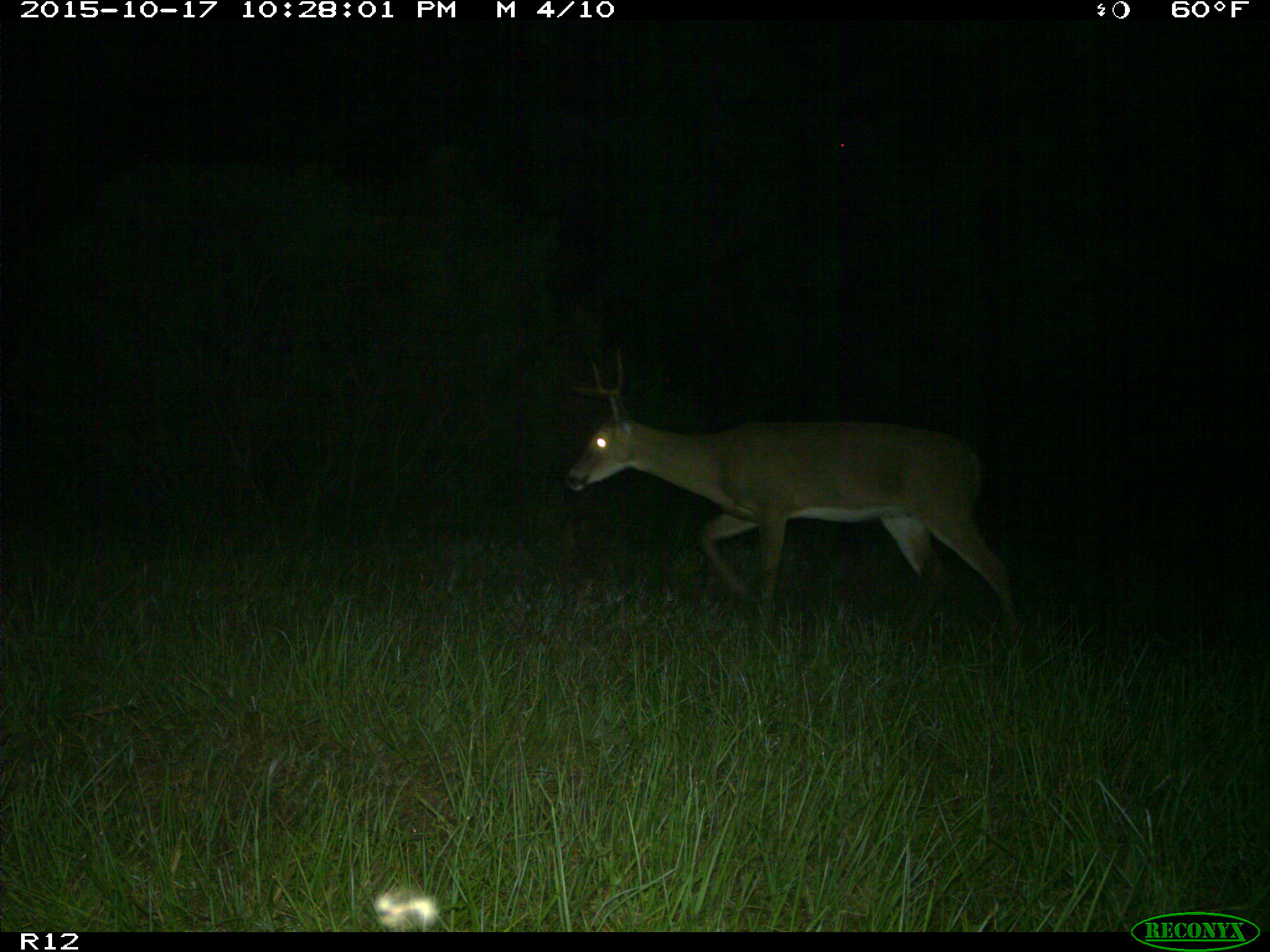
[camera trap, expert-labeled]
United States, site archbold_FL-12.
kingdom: Animalia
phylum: Chordata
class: Mammalia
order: Artiodactyla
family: Cervidae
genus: Odocoileus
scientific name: Odocoileus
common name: deer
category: unidentified deer